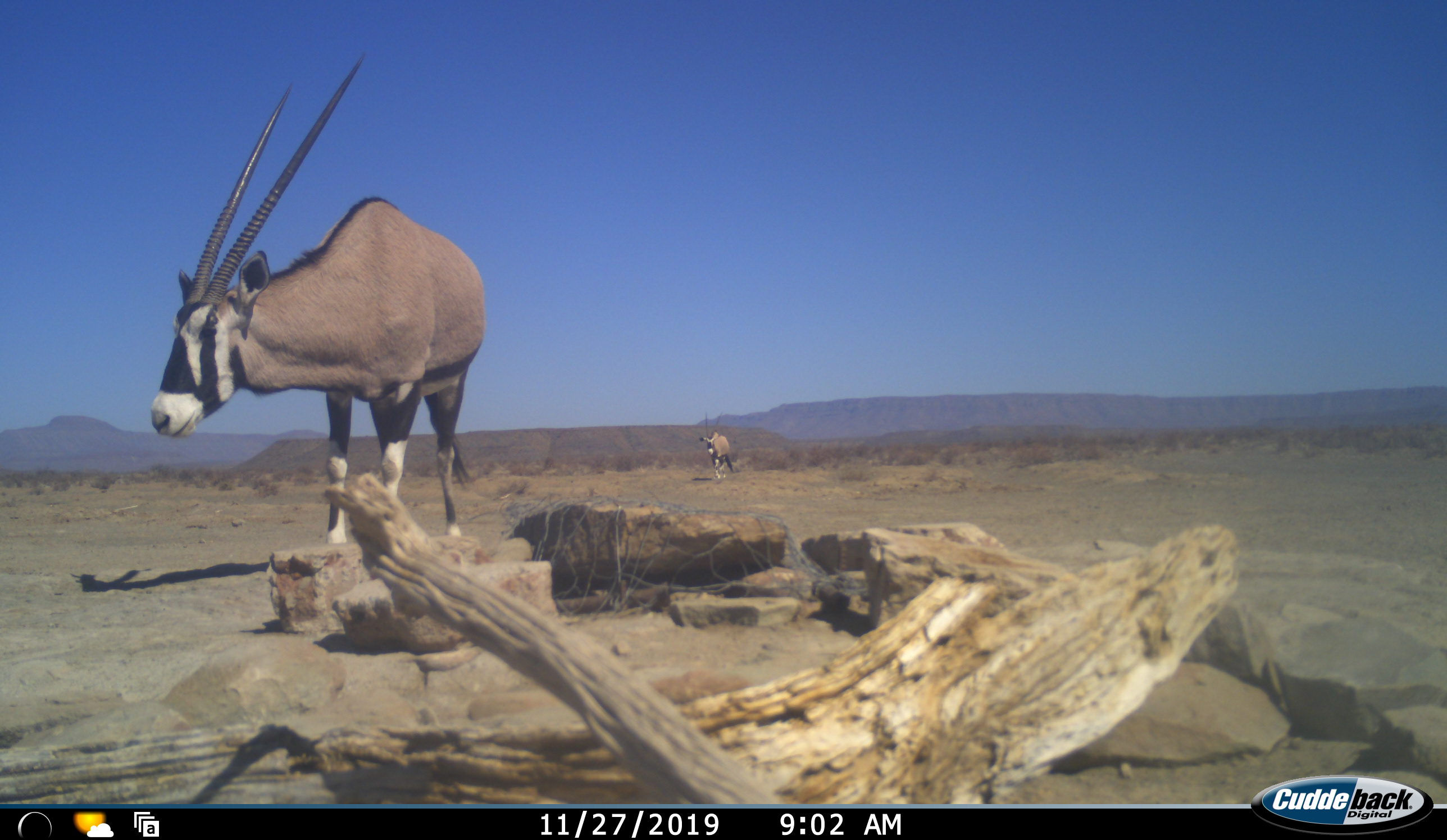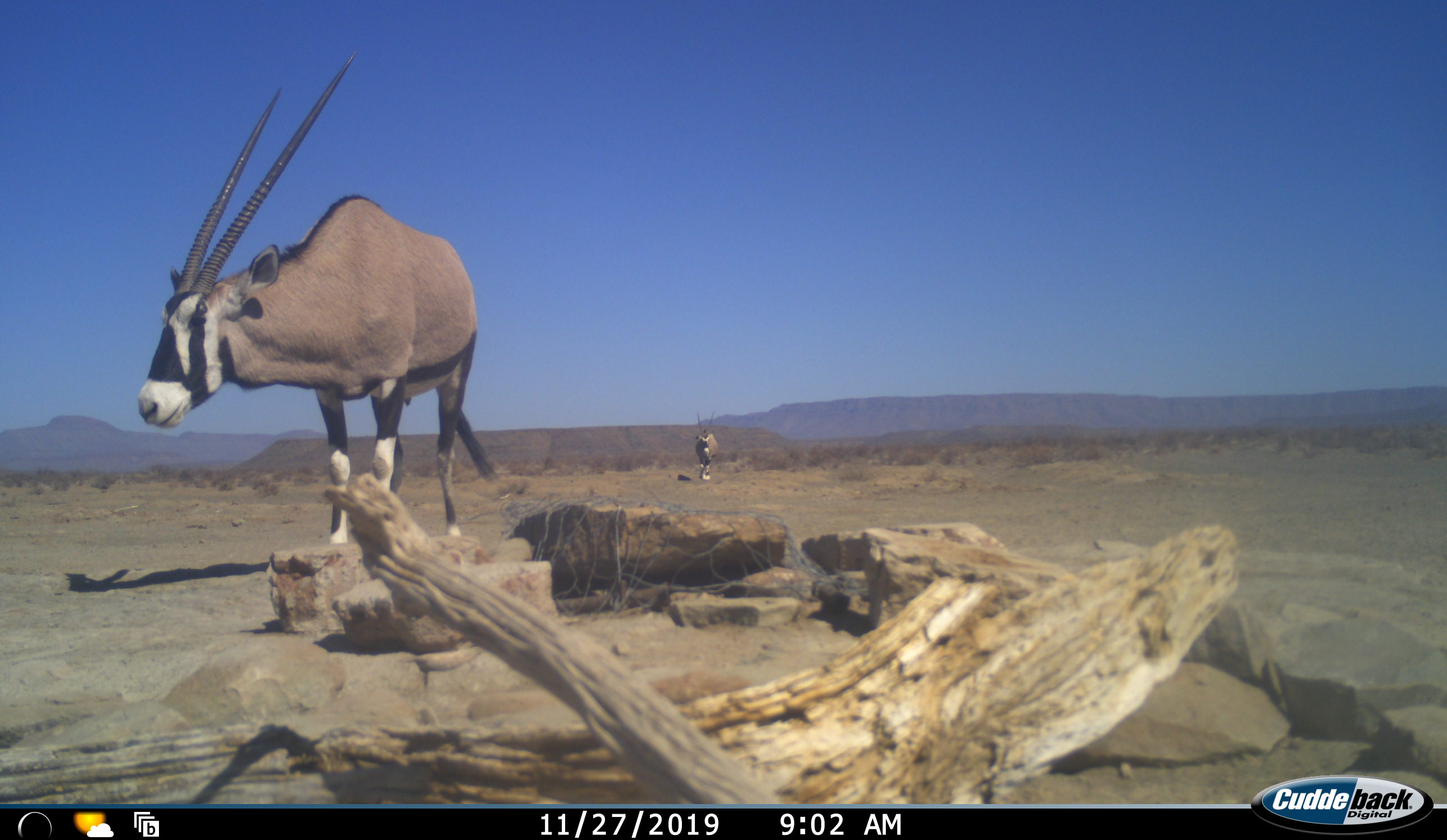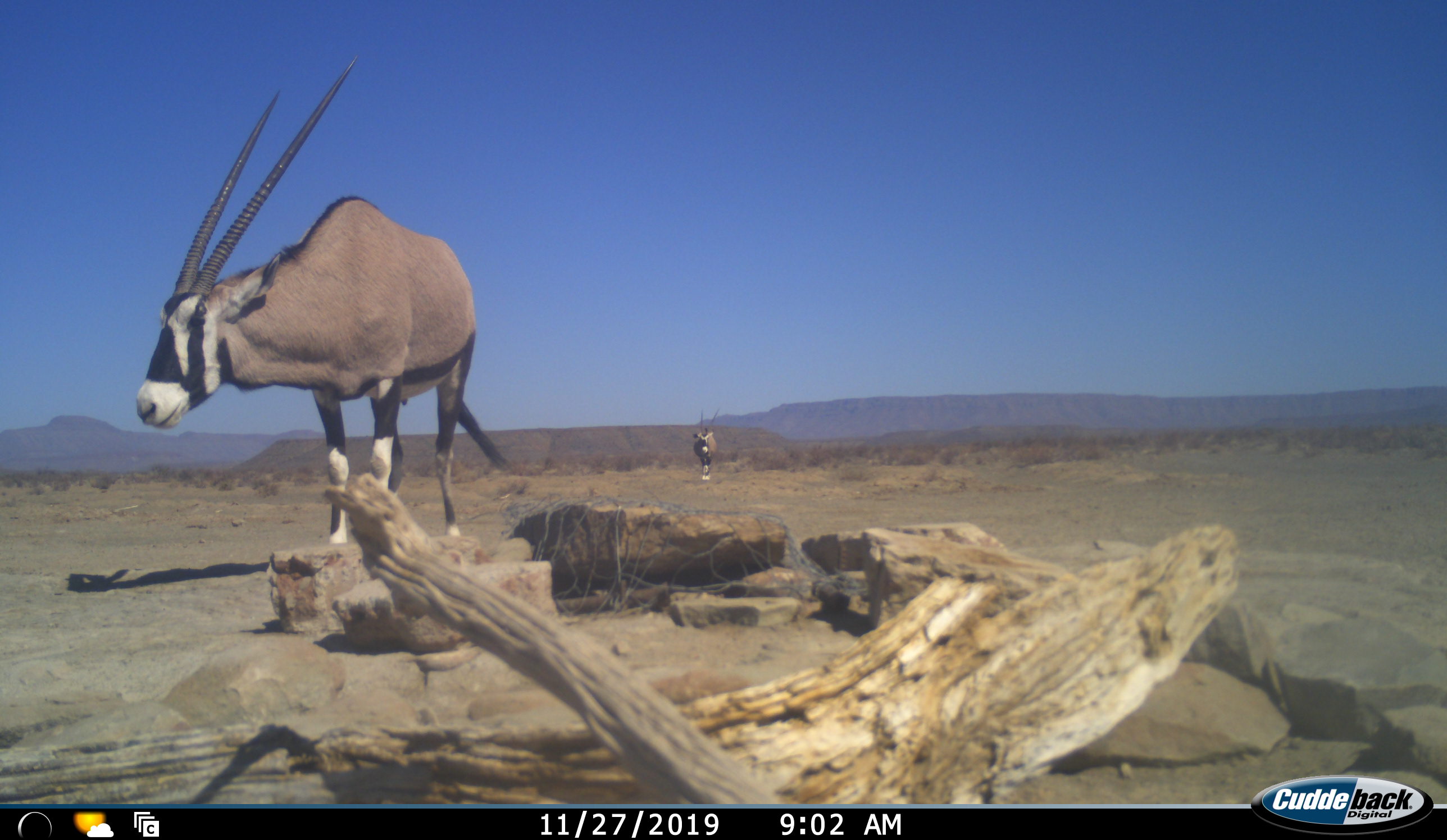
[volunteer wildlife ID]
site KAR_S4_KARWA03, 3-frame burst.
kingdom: Animalia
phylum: Chordata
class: Mammalia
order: Artiodactyla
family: Bovidae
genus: Oryx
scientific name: Oryx gazella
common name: gemsbok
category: oryx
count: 2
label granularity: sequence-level